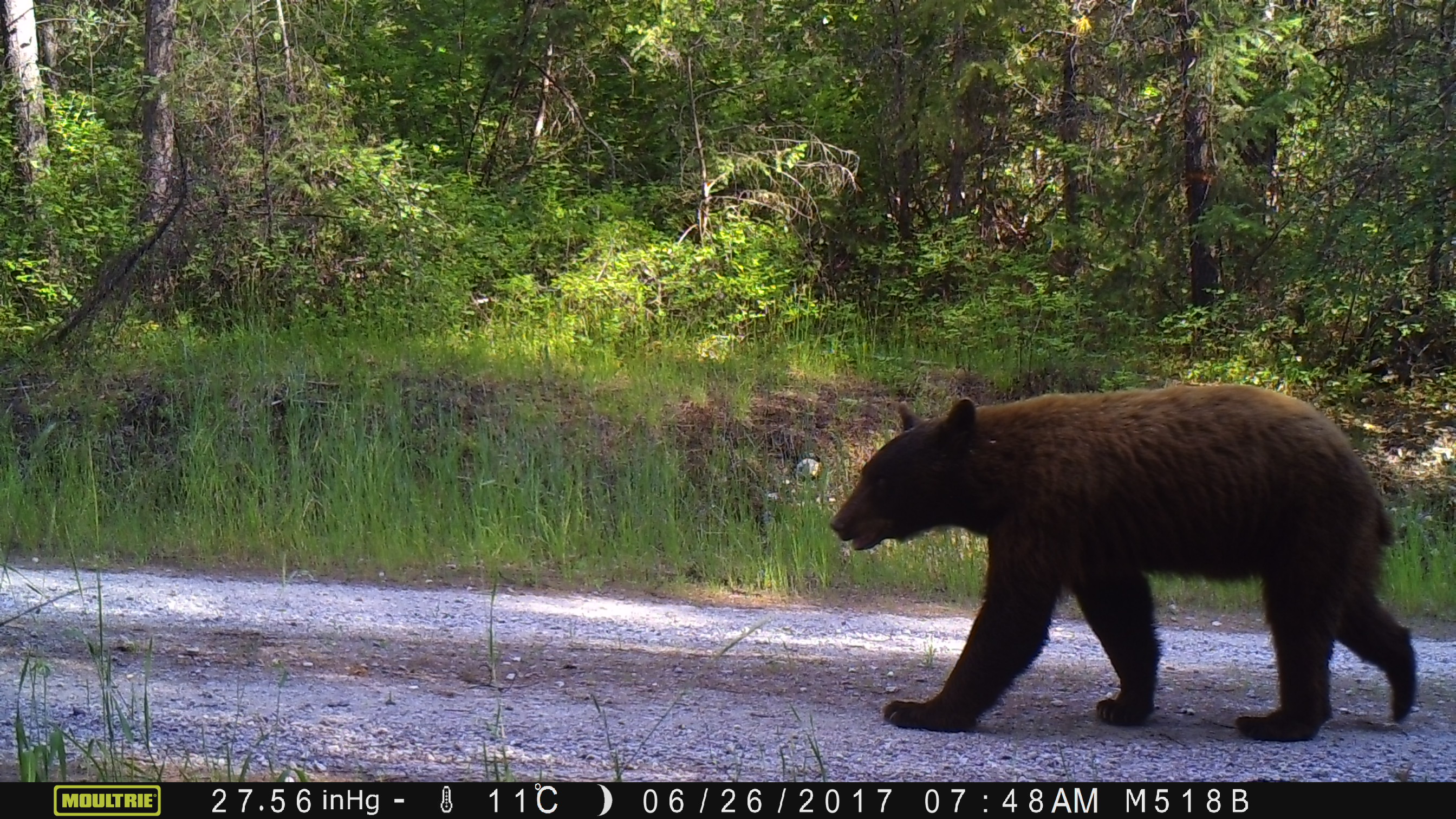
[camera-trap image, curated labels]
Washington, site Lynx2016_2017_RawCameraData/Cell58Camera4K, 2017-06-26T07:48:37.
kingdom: Animalia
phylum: Chordata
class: Mammalia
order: Carnivora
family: Ursidae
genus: Ursus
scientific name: Ursus americanus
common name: american black bear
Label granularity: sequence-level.